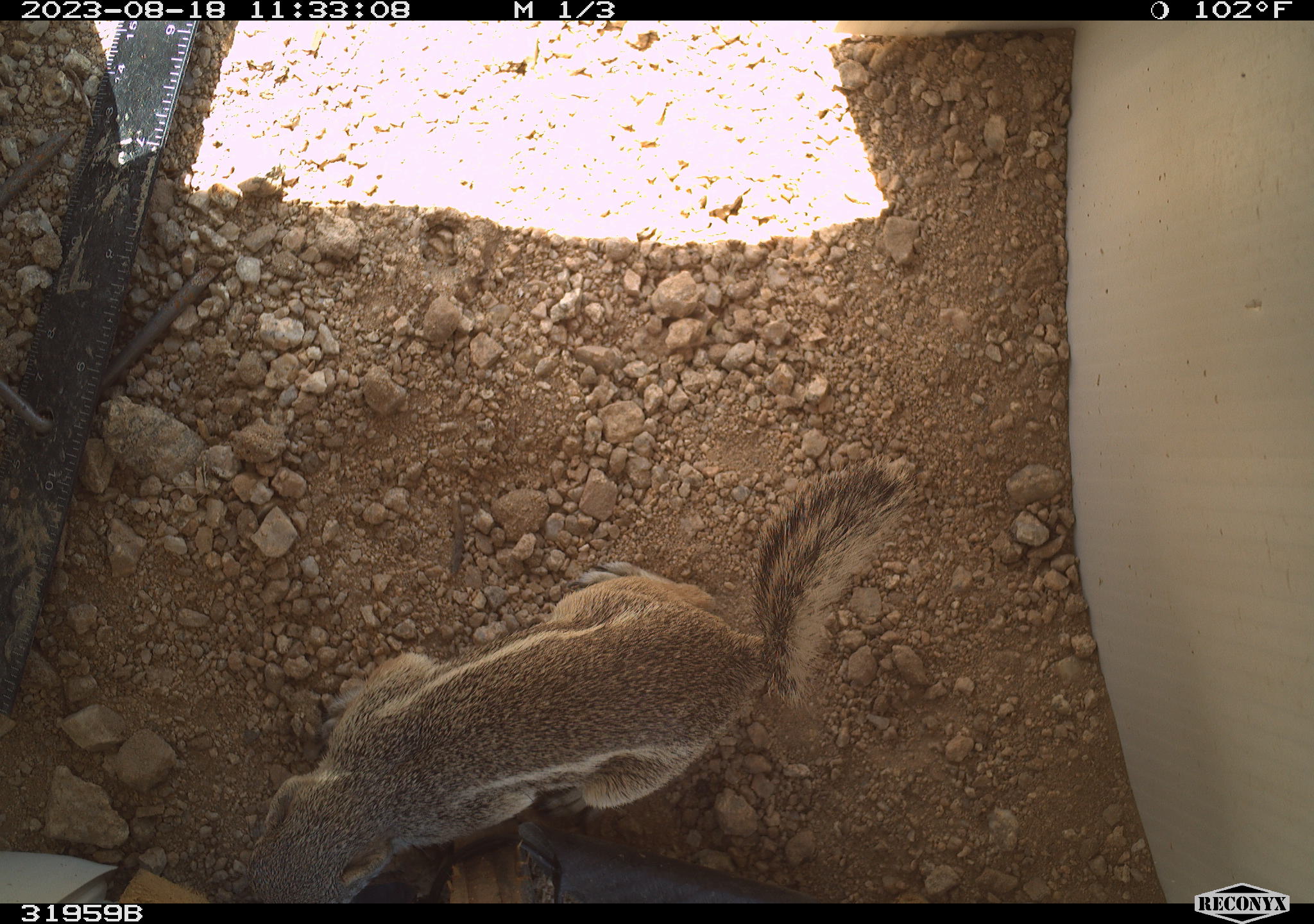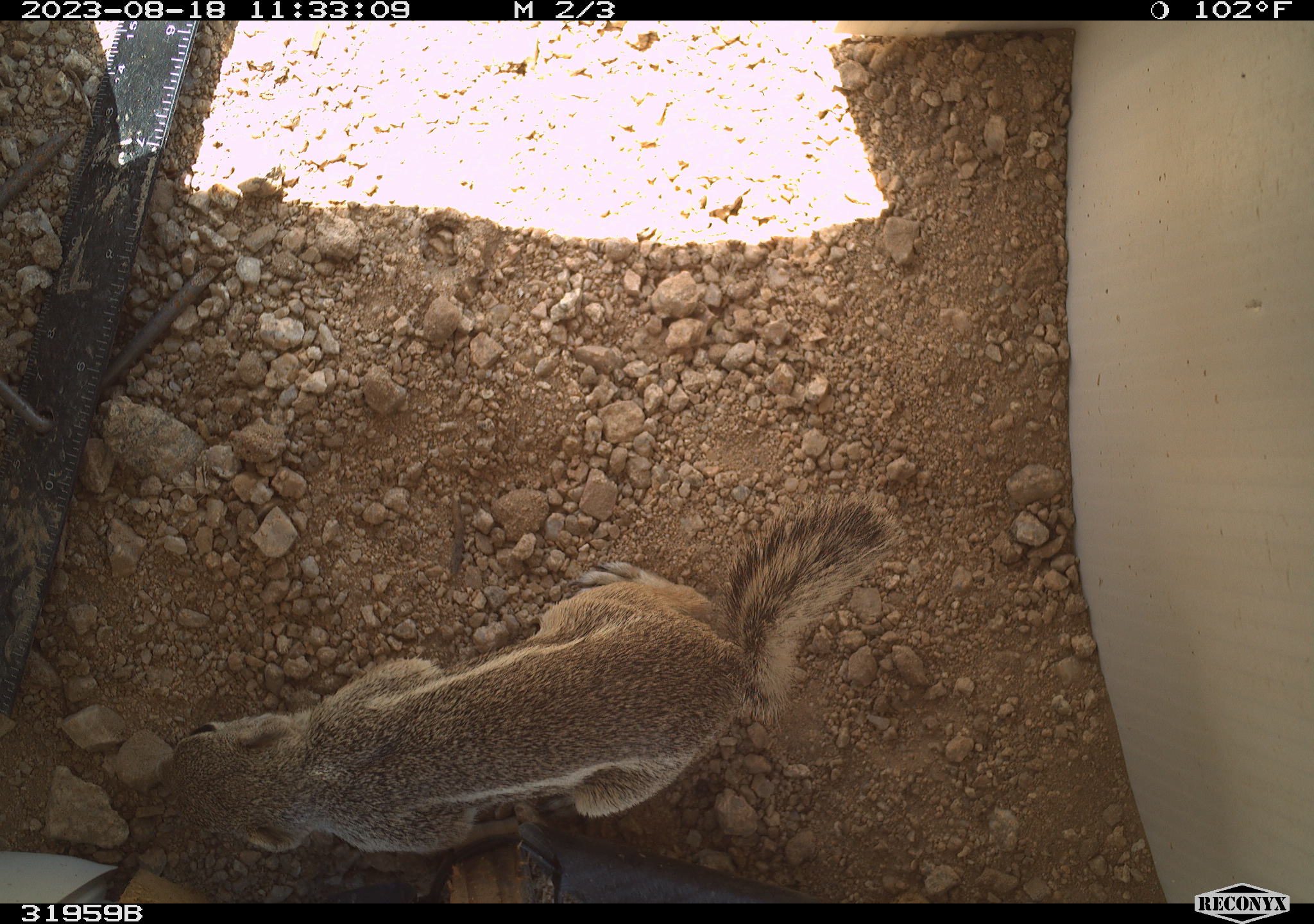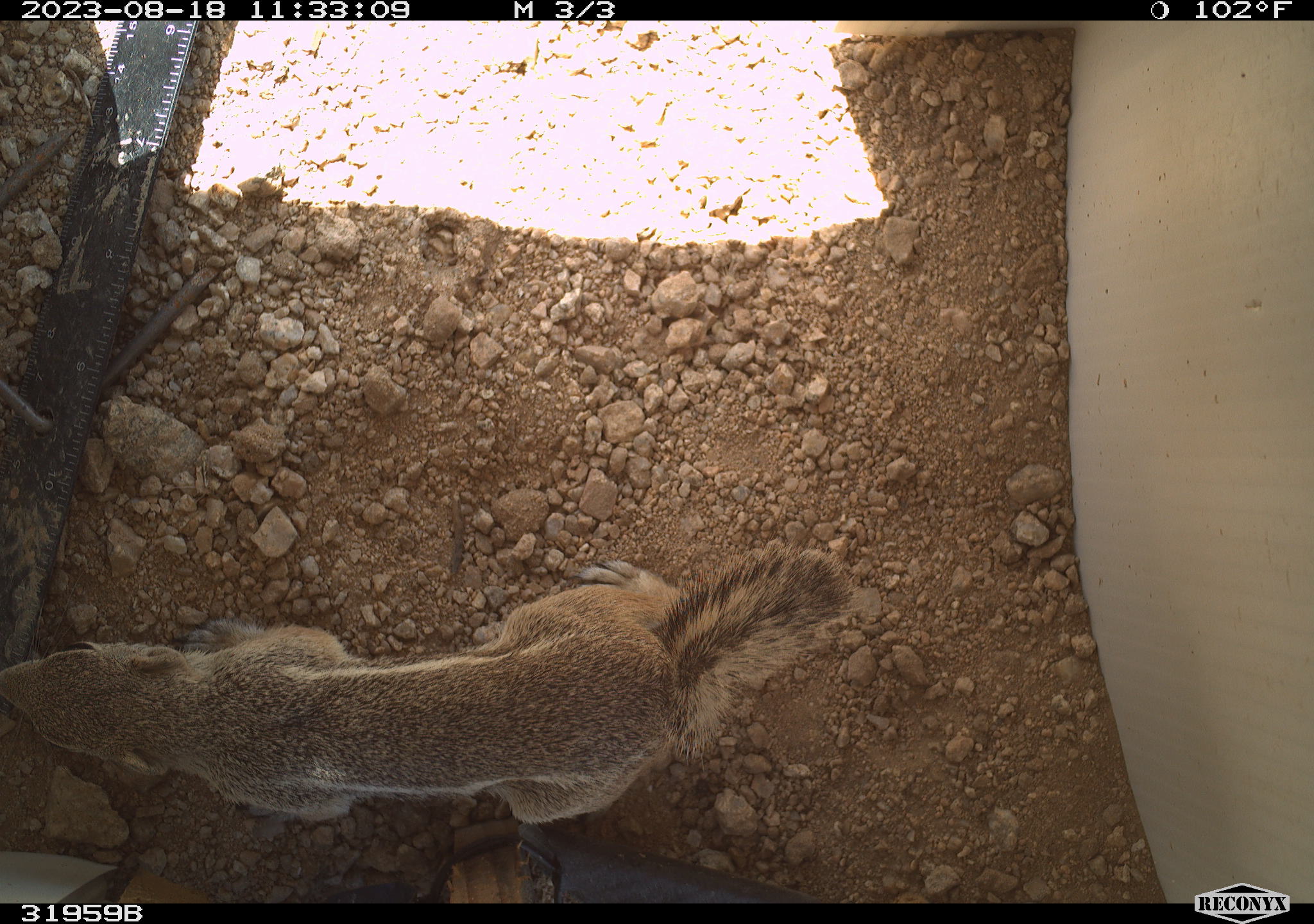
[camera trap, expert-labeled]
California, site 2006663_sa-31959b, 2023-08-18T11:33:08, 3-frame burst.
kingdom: Animalia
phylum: Chordata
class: Mammalia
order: Rodentia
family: Sciuridae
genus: Ammospermophilus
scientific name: Ammospermophilus leucurus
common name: white-tailed antelope squirrel